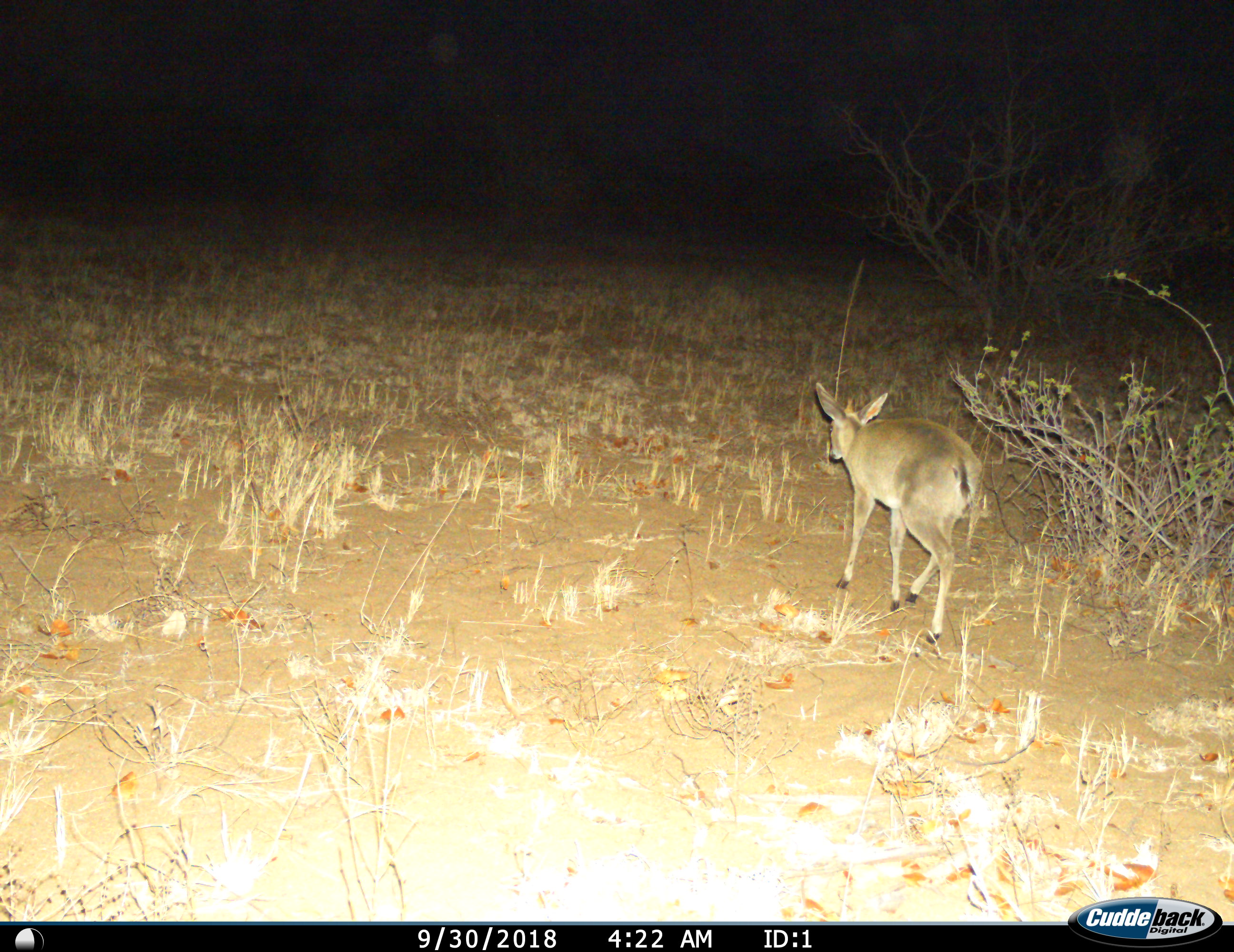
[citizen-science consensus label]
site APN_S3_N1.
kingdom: Animalia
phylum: Chordata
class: Mammalia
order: Artiodactyla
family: Bovidae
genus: Sylvicapra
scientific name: Sylvicapra grimmia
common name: common duiker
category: duikercommongrey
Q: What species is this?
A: Duikercommongrey (common duiker) (Sylvicapra grimmia).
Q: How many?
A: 1.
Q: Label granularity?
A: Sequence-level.